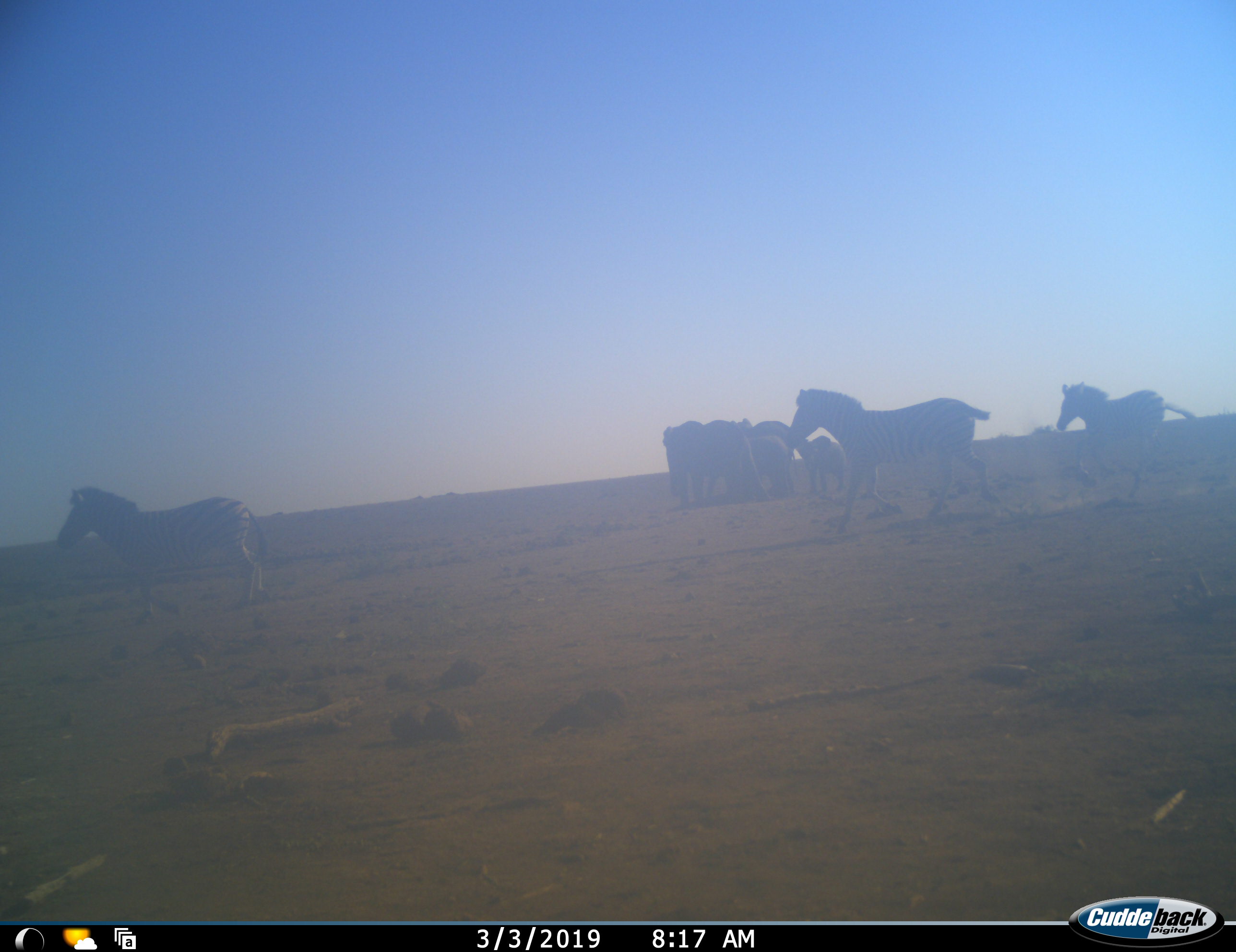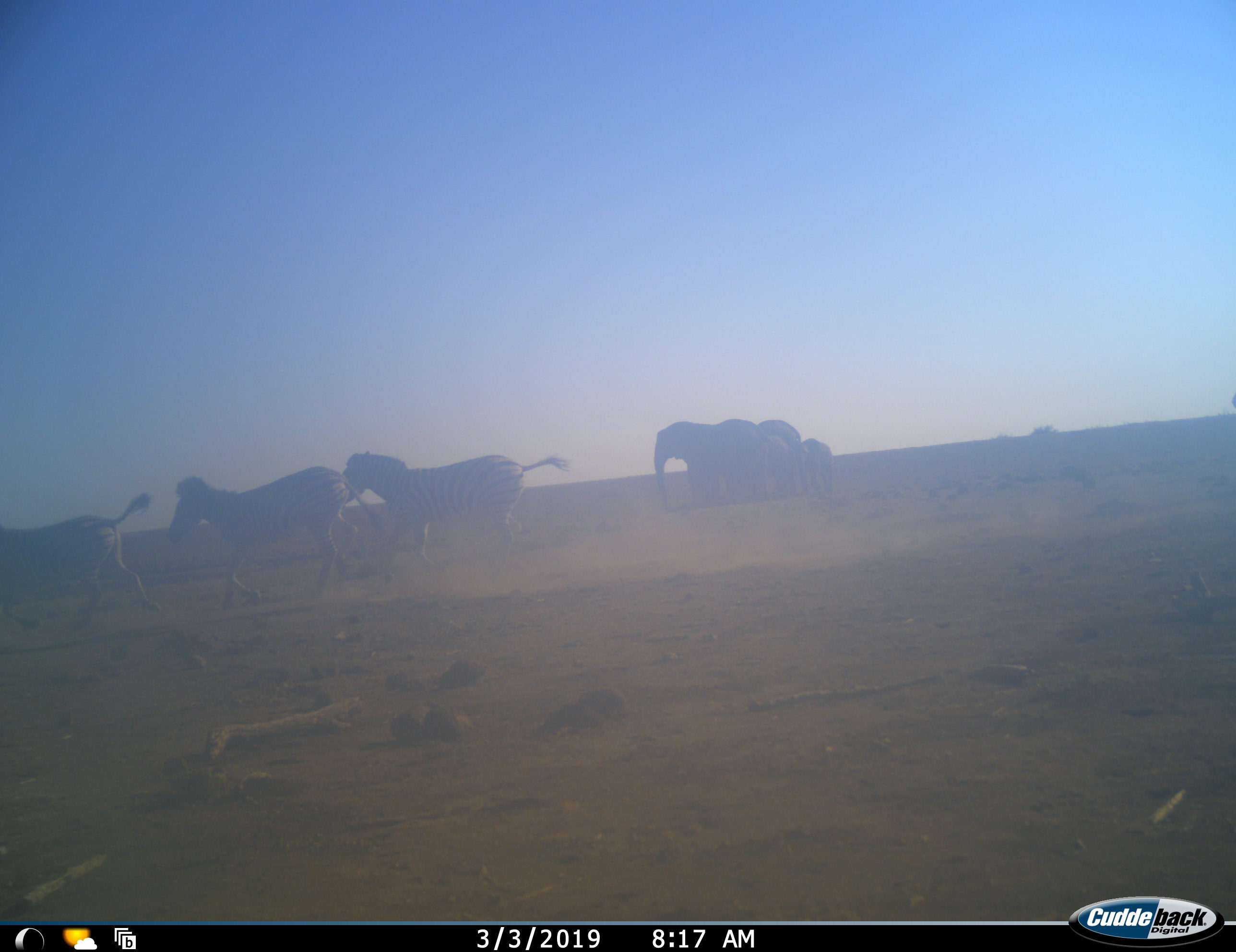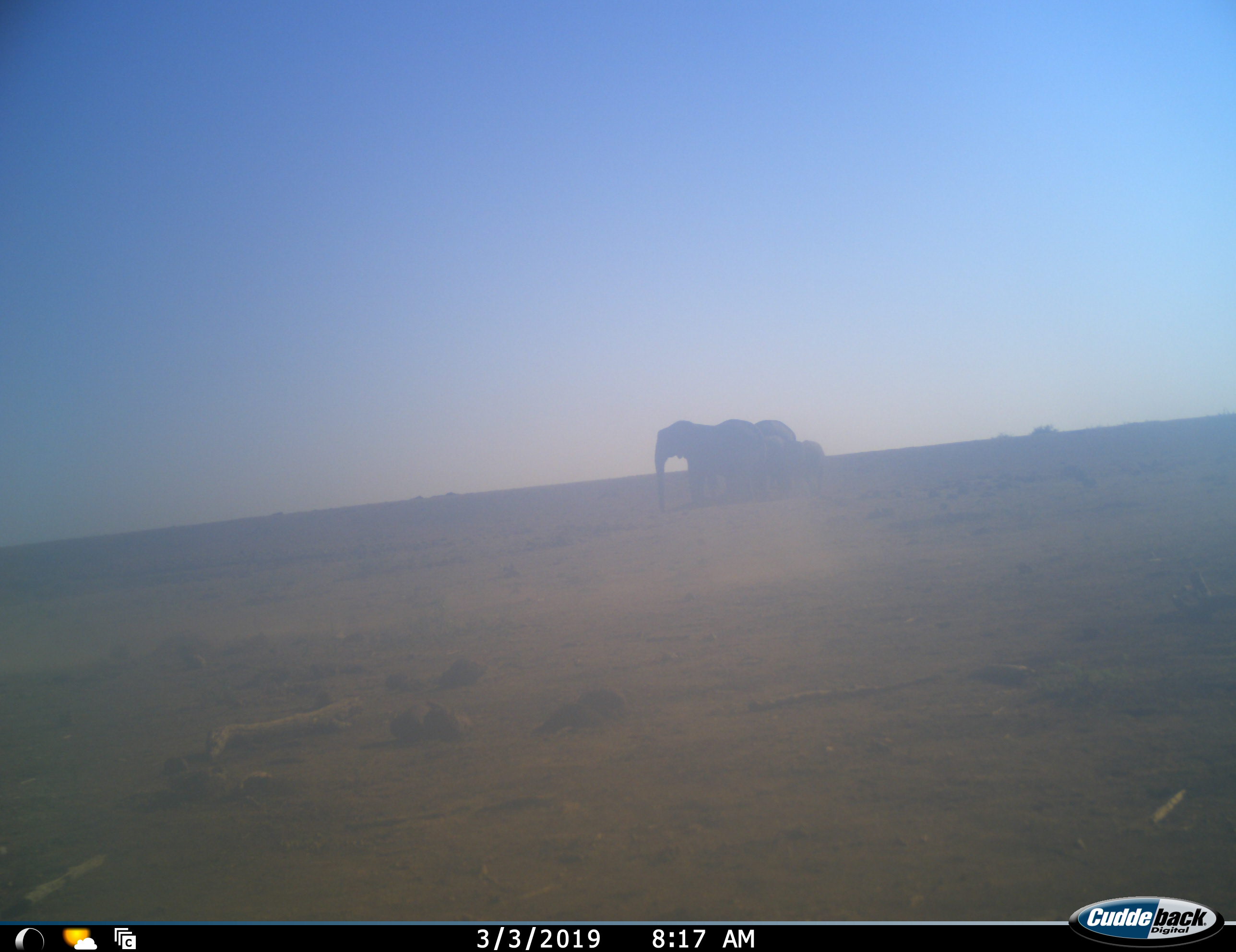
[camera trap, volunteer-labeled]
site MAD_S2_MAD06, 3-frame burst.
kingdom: Animalia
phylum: Chordata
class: Mammalia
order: Perissodactyla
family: Equidae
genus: Equus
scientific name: Equus quagga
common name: plains zebra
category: zebraplains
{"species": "zebraplains (plains zebra) (Equus quagga)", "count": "3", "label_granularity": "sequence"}